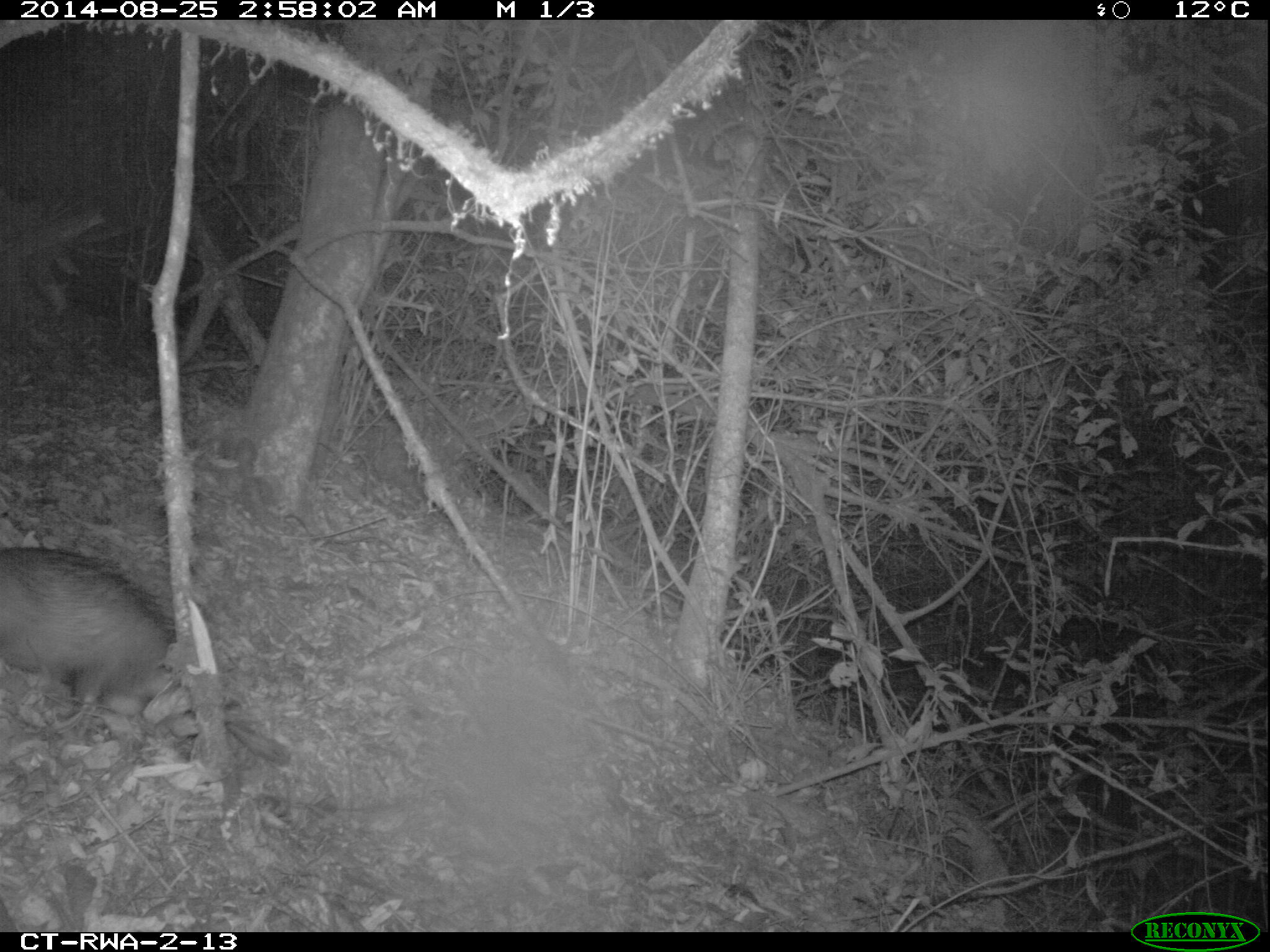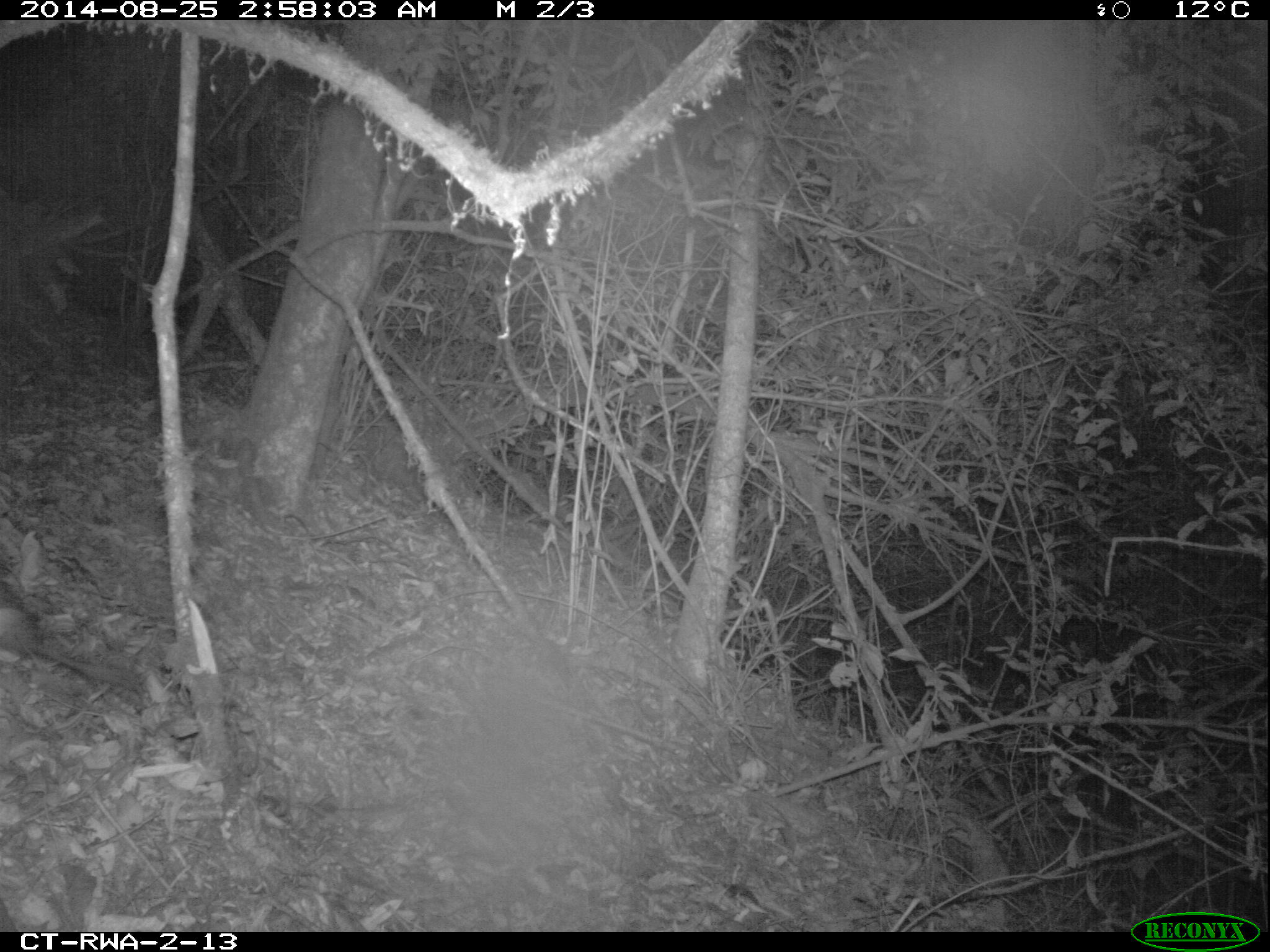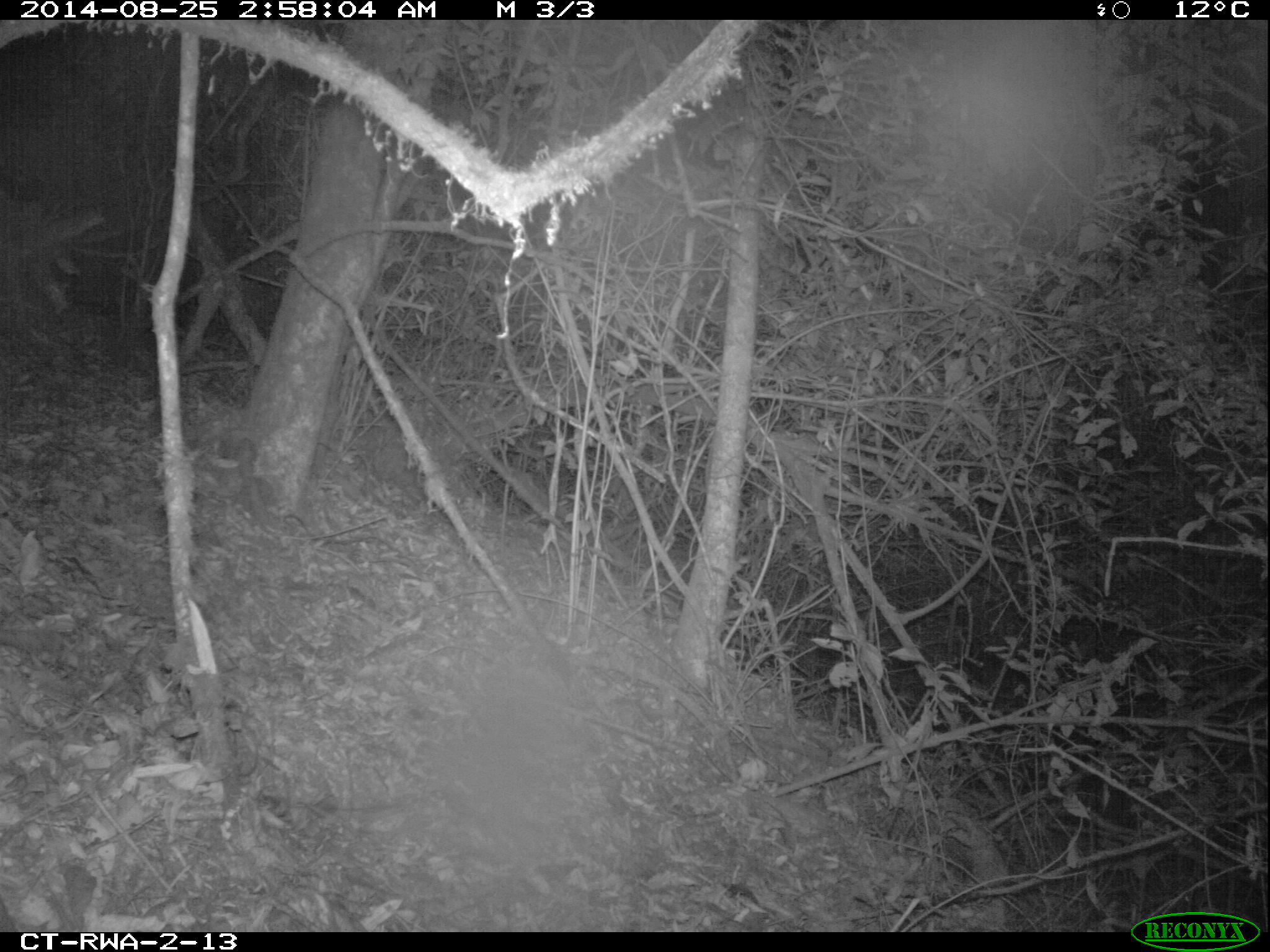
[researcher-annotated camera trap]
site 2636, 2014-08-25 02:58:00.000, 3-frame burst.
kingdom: Animalia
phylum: Chordata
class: Mammalia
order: Rodentia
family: Hystricidae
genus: Atherurus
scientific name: Atherurus africanus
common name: african brush-tailed porcupine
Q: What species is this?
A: Atherurus africanus (african brush-tailed porcupine).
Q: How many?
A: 2.